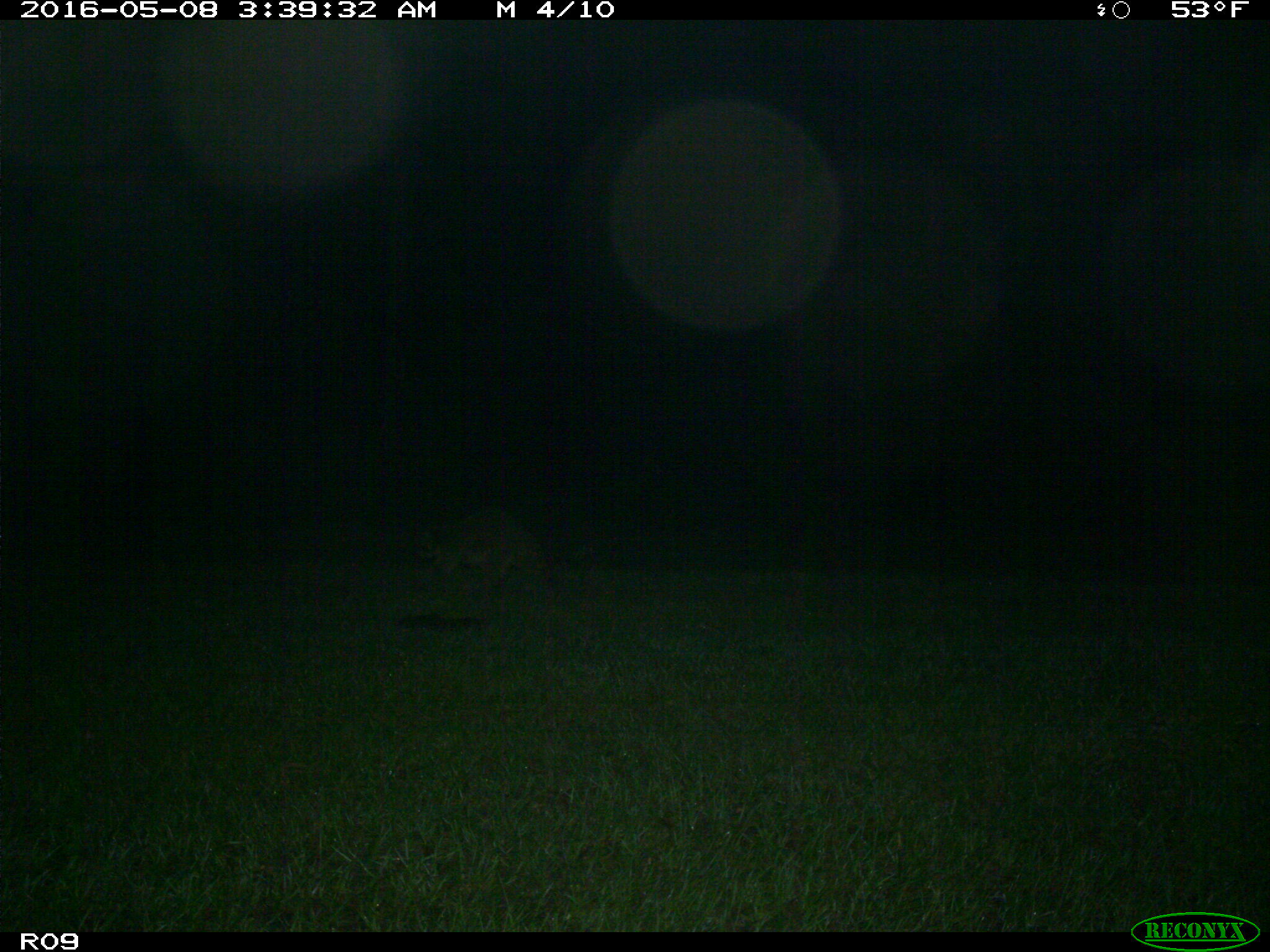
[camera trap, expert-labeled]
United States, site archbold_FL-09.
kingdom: Animalia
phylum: Chordata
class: Mammalia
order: Carnivora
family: Procyonidae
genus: Procyon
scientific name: Procyon lotor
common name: common raccoon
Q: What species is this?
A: Procyon lotor (common raccoon).